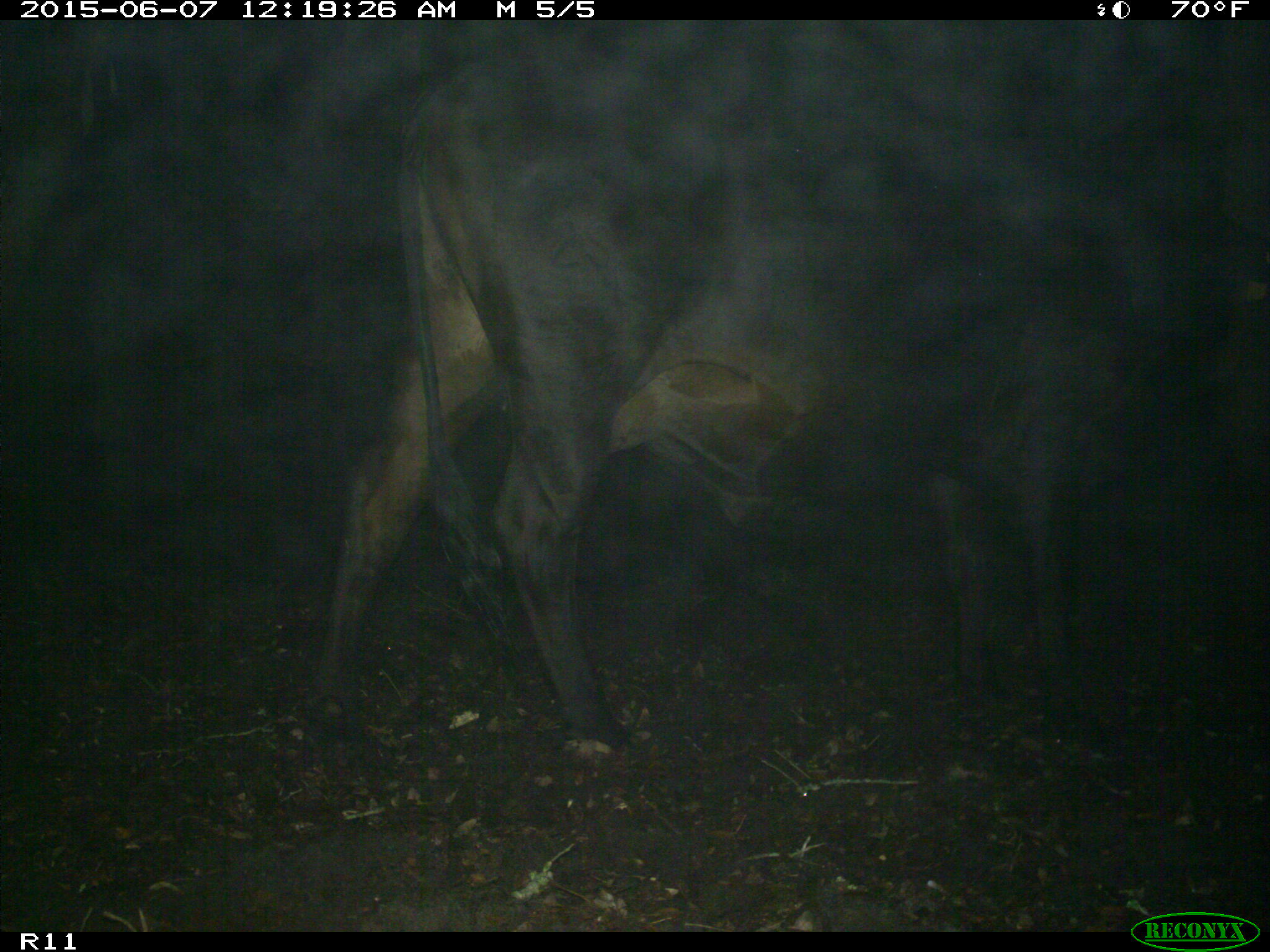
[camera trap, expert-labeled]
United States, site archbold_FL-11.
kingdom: Animalia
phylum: Chordata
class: Mammalia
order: Artiodactyla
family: Bovidae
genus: Bos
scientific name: Bos taurus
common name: domestic cow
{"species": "Bos taurus (domestic cow)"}